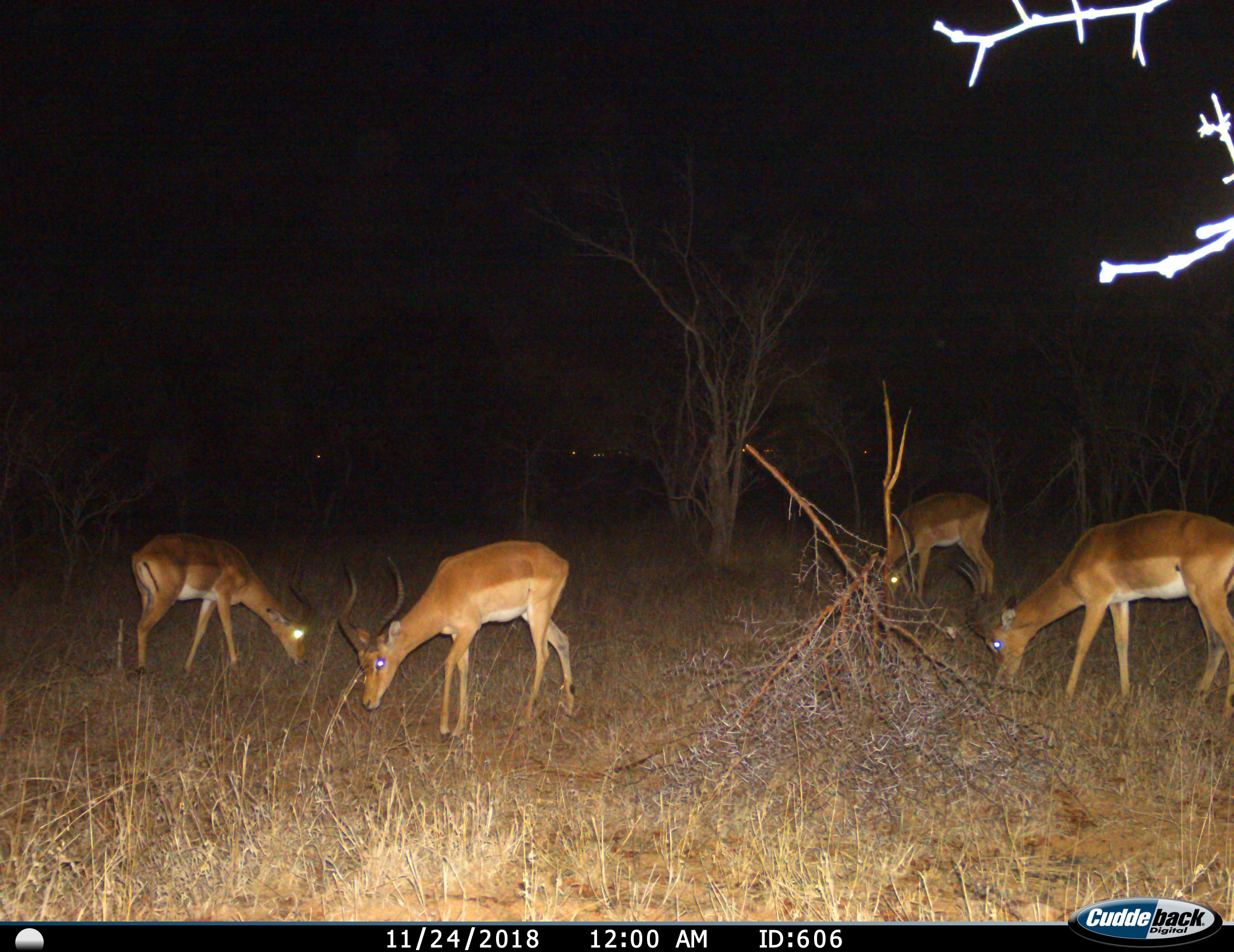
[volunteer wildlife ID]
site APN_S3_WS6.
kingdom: Animalia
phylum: Chordata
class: Mammalia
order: Artiodactyla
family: Bovidae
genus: Aepyceros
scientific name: Aepyceros melampus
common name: impala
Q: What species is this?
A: Impala (Aepyceros melampus).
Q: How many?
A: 4.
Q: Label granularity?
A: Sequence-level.